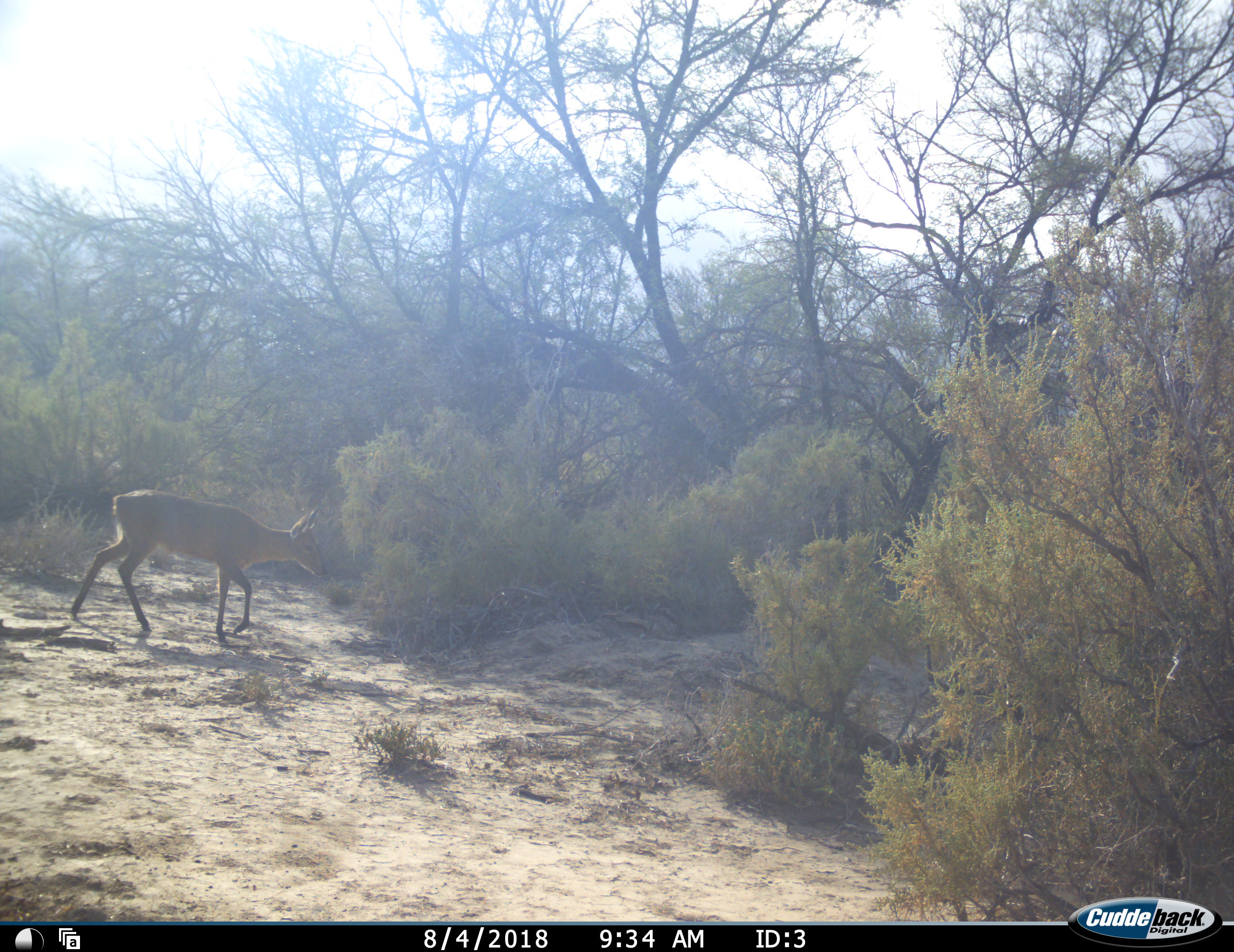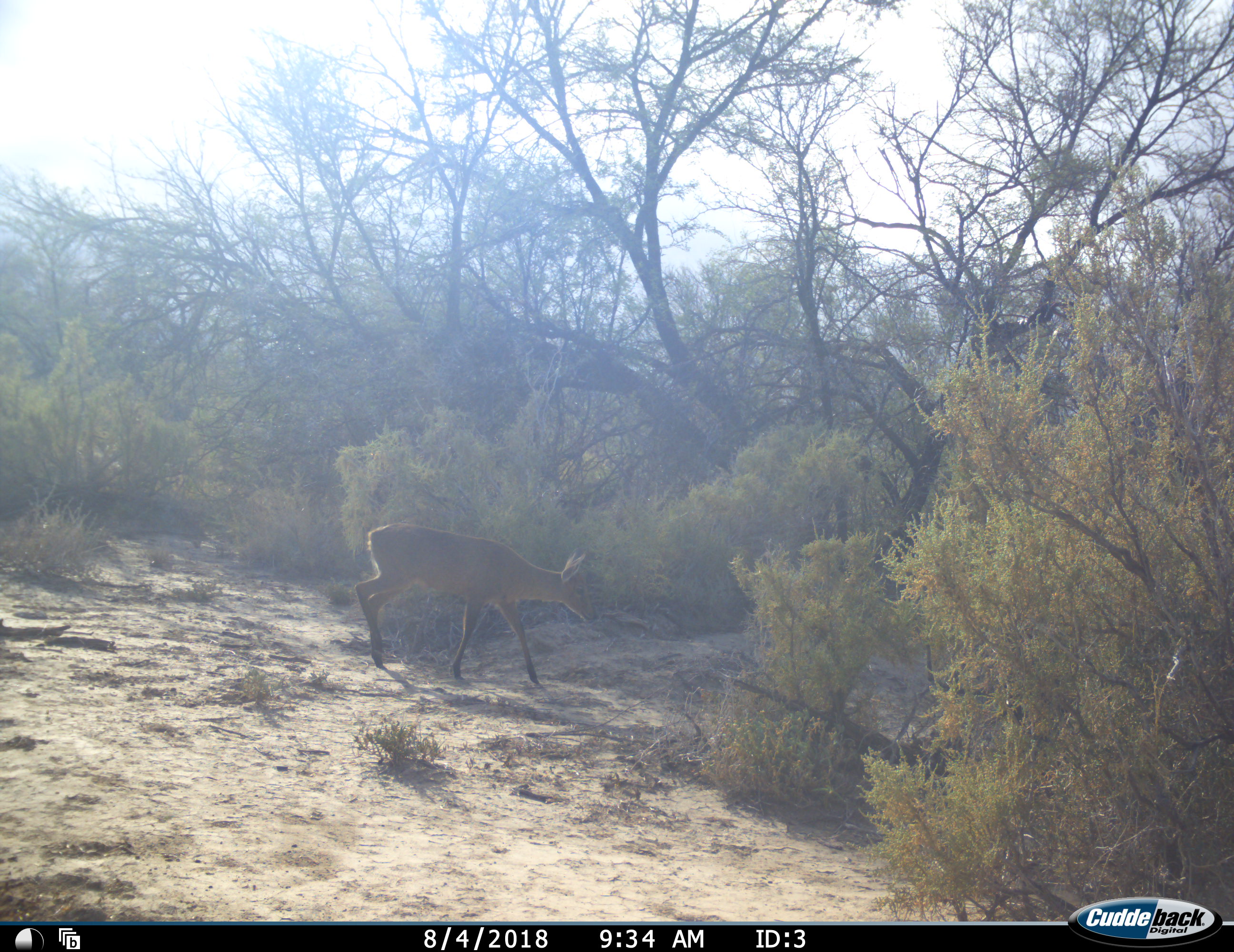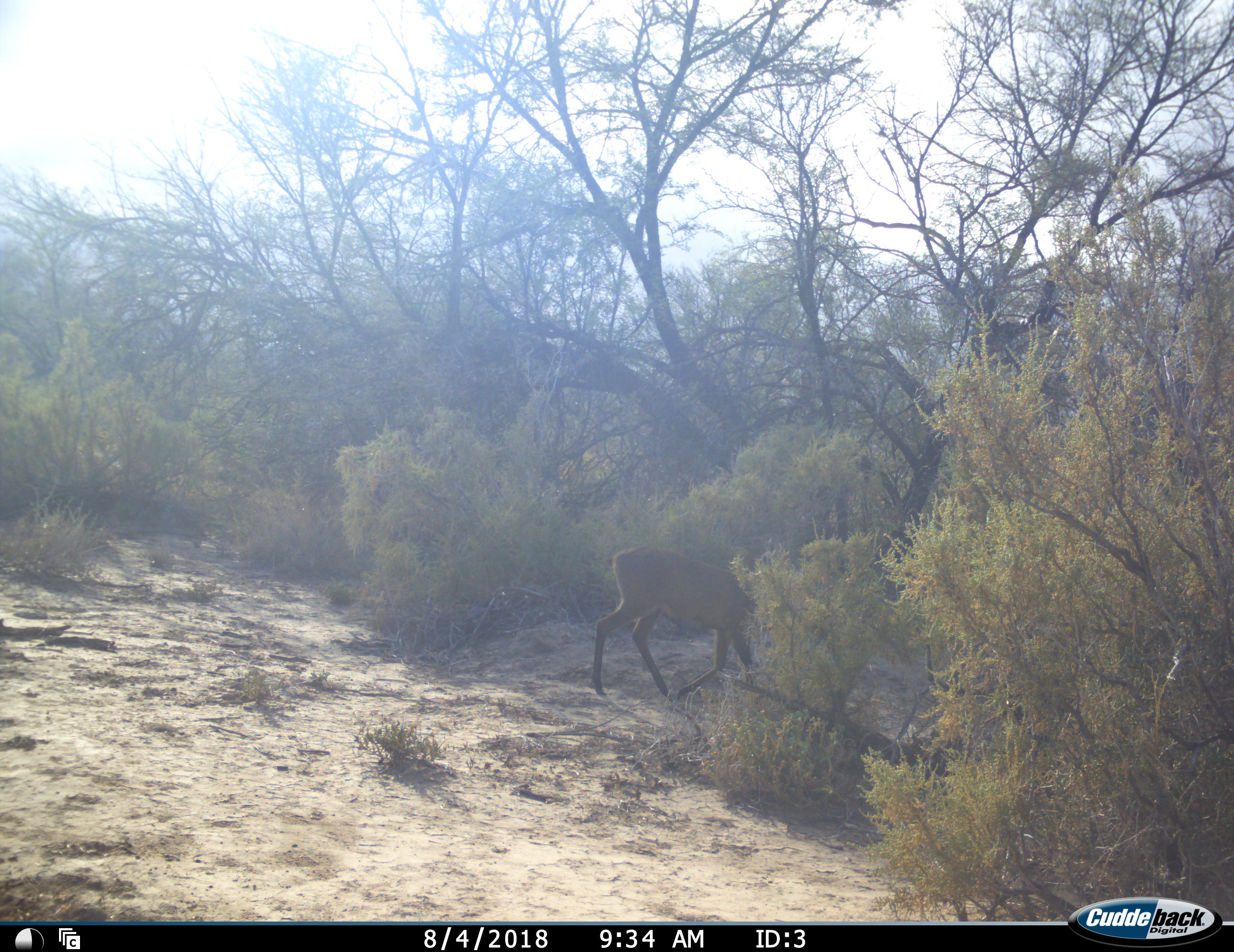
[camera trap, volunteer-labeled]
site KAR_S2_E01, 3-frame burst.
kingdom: Animalia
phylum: Chordata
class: Mammalia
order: Artiodactyla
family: Bovidae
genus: Sylvicapra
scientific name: Sylvicapra grimmia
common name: common duiker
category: duikercommongrey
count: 1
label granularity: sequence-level